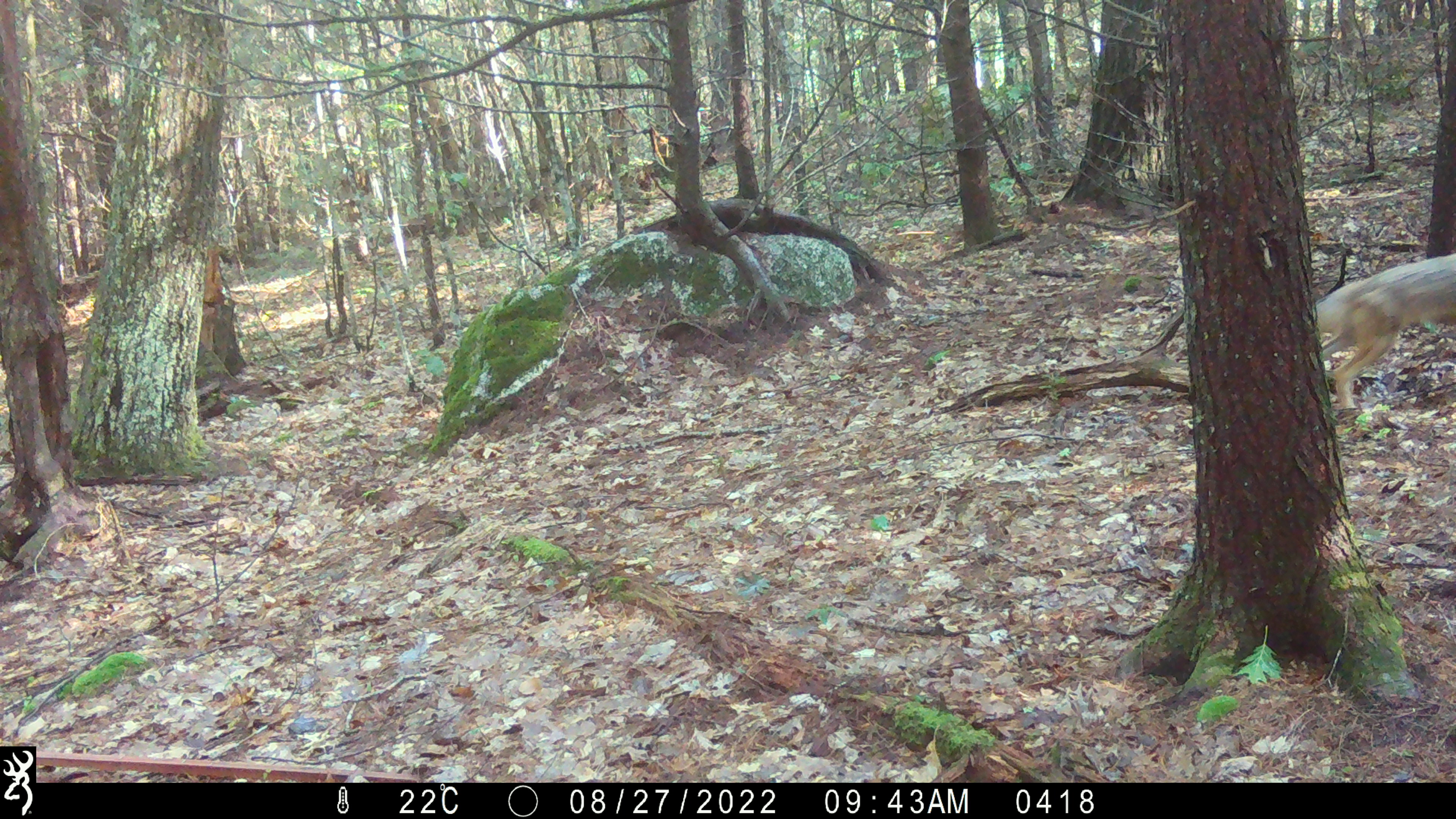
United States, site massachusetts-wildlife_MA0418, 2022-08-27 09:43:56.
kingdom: Animalia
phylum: Chordata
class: Mammalia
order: Carnivora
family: Canidae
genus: Canis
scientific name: Canis latrans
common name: coyote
Coyote (Canis latrans).